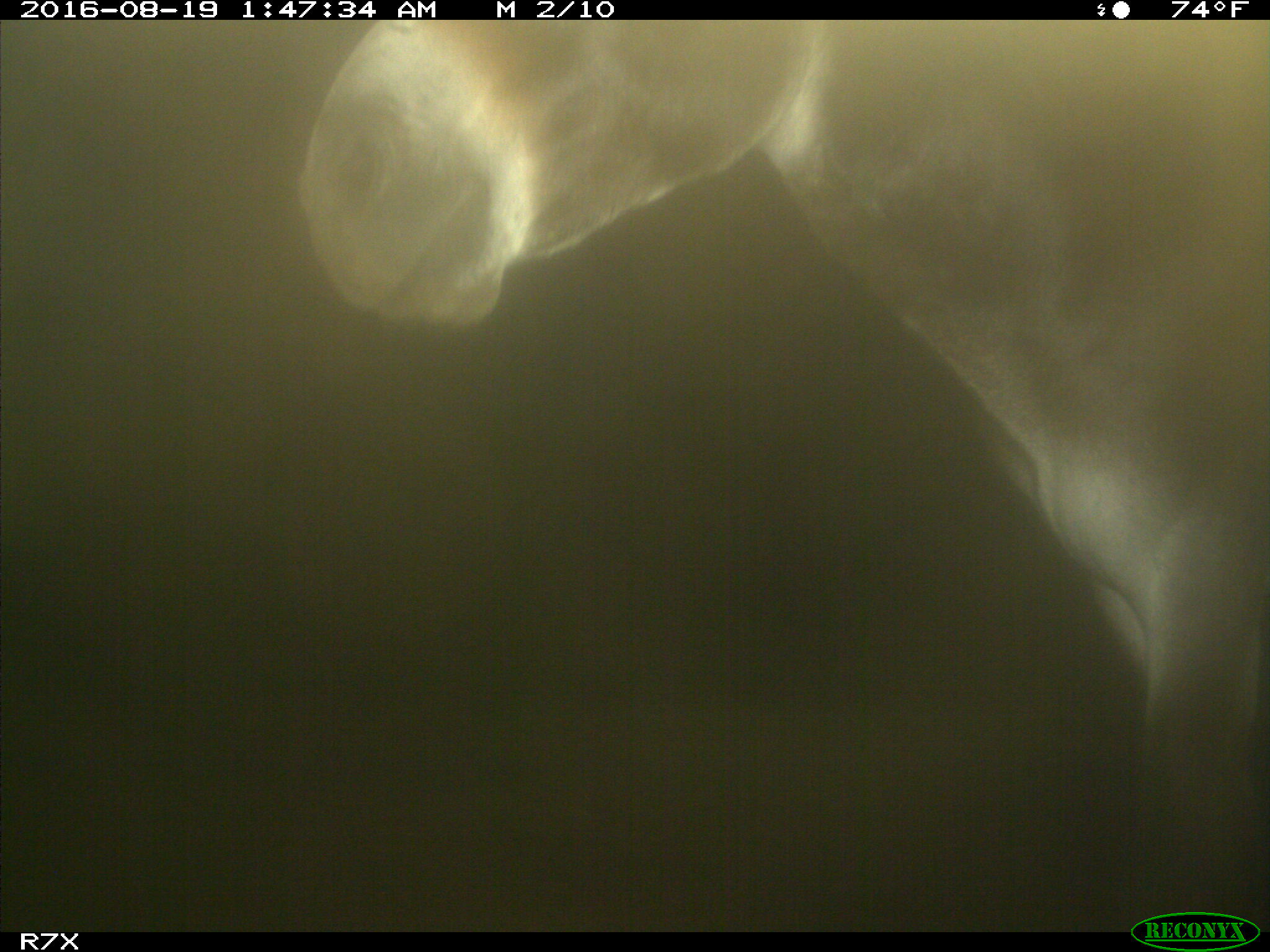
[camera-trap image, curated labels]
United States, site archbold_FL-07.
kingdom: Animalia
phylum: Chordata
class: Mammalia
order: Perissodactyla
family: Equidae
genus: Equus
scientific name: Equus africanus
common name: african wild ass